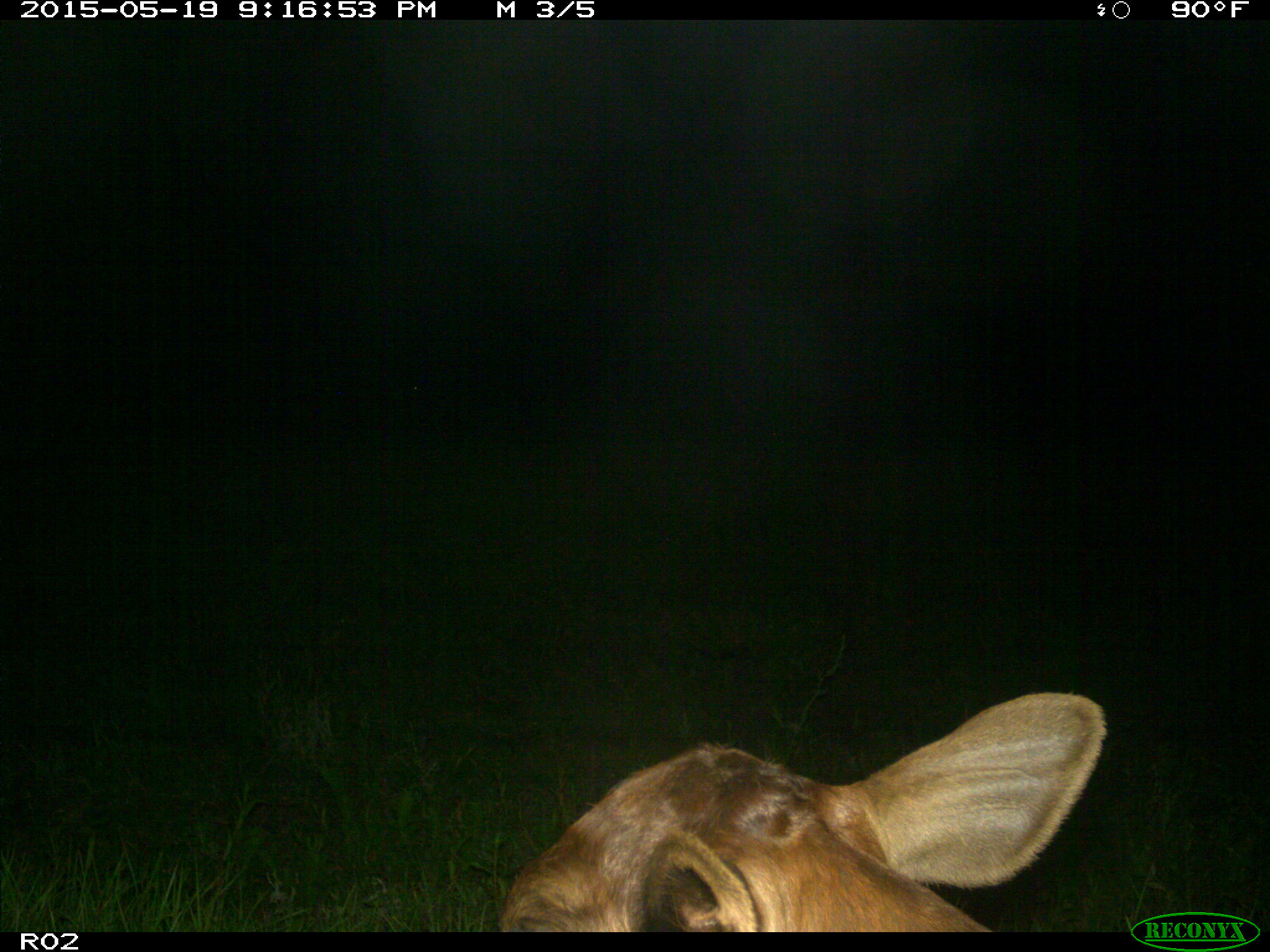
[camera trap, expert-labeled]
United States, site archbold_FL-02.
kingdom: Animalia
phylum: Chordata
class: Mammalia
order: Artiodactyla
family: Bovidae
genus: Bos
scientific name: Bos taurus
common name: domestic cow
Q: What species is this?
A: Bos taurus (domestic cow).